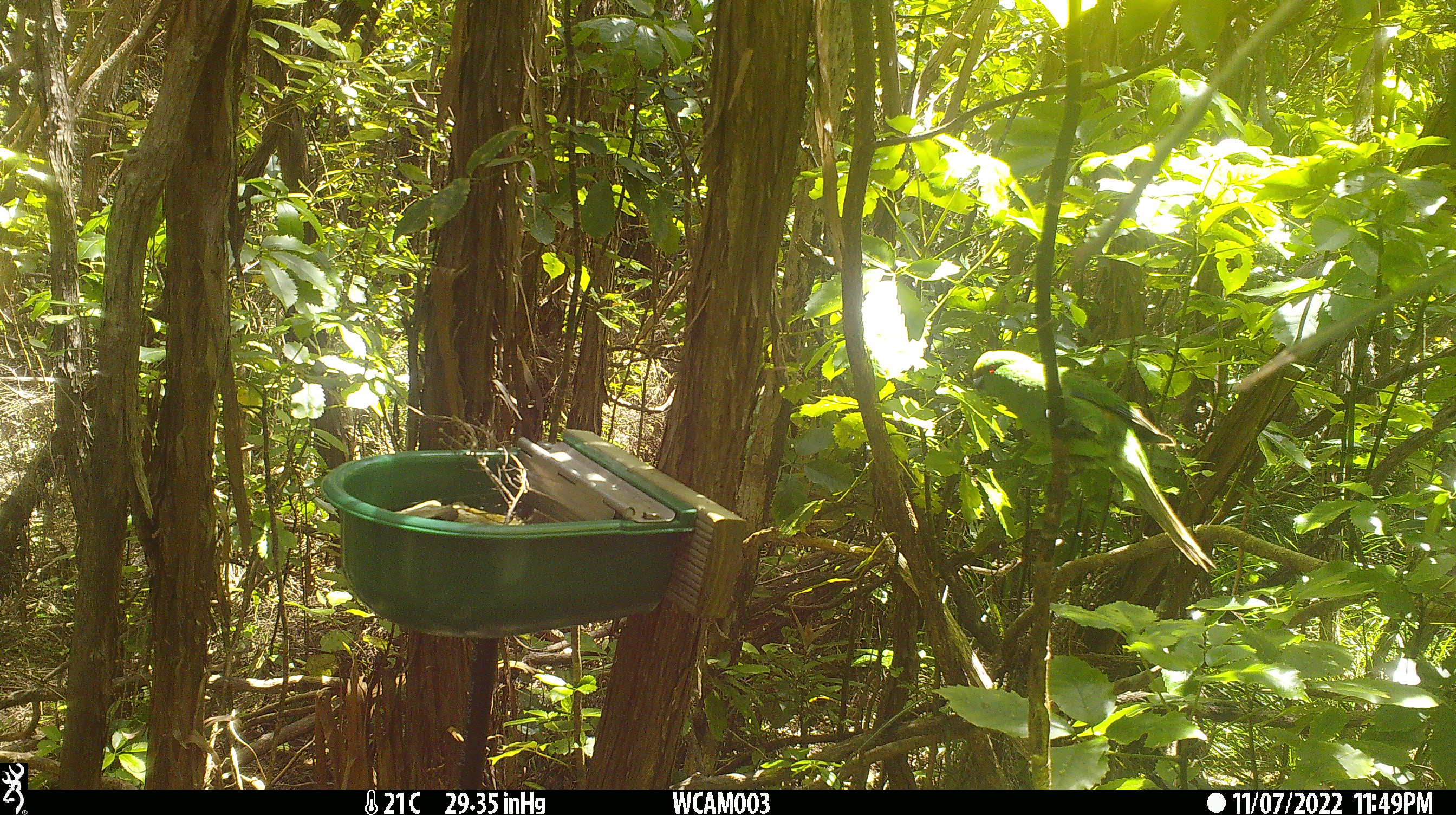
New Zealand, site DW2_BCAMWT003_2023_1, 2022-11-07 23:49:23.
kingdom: Animalia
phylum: Chordata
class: Aves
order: Psittaciformes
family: Psittaculidae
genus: Cyanoramphus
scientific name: Cyanoramphus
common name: parakeet